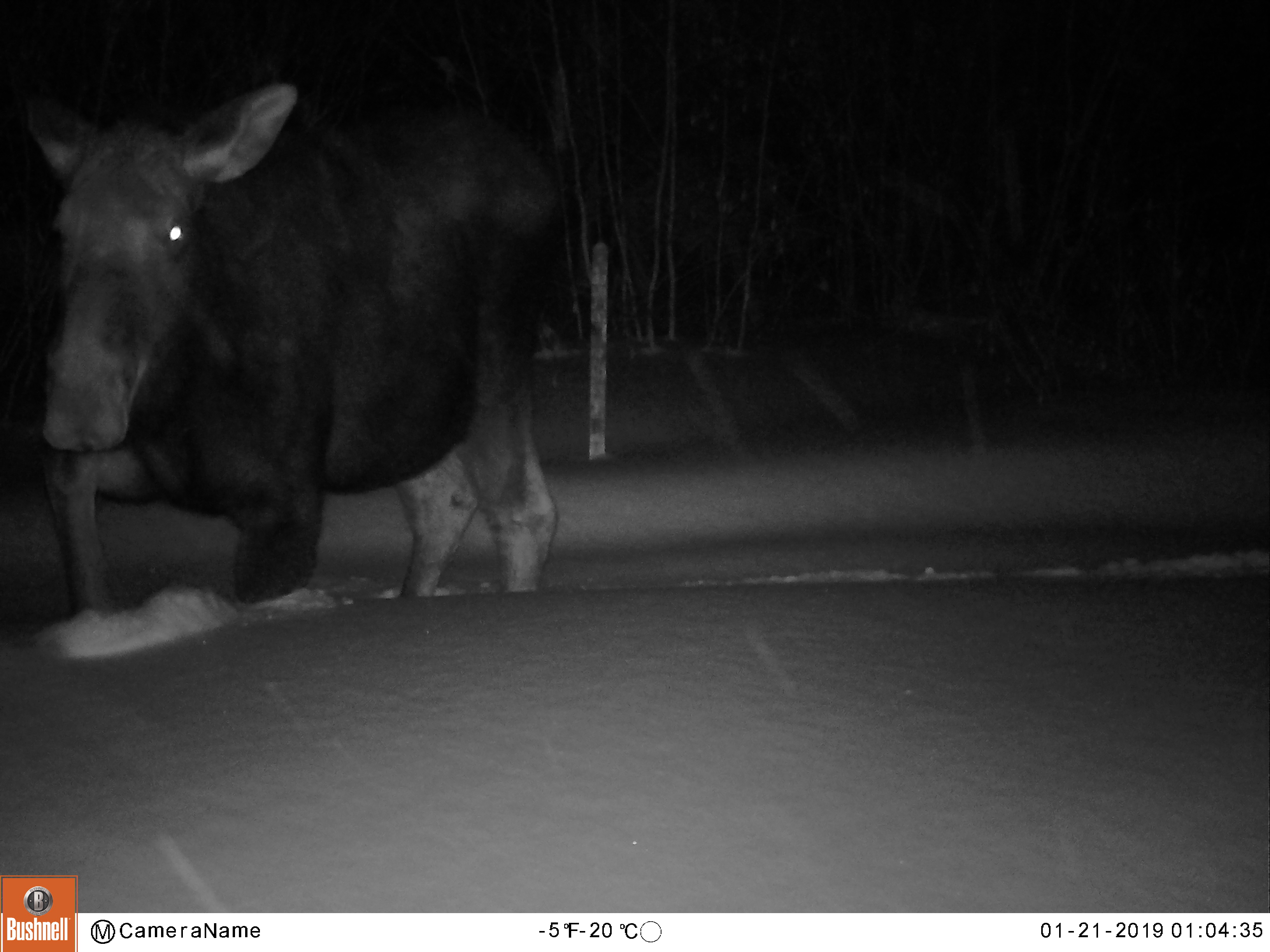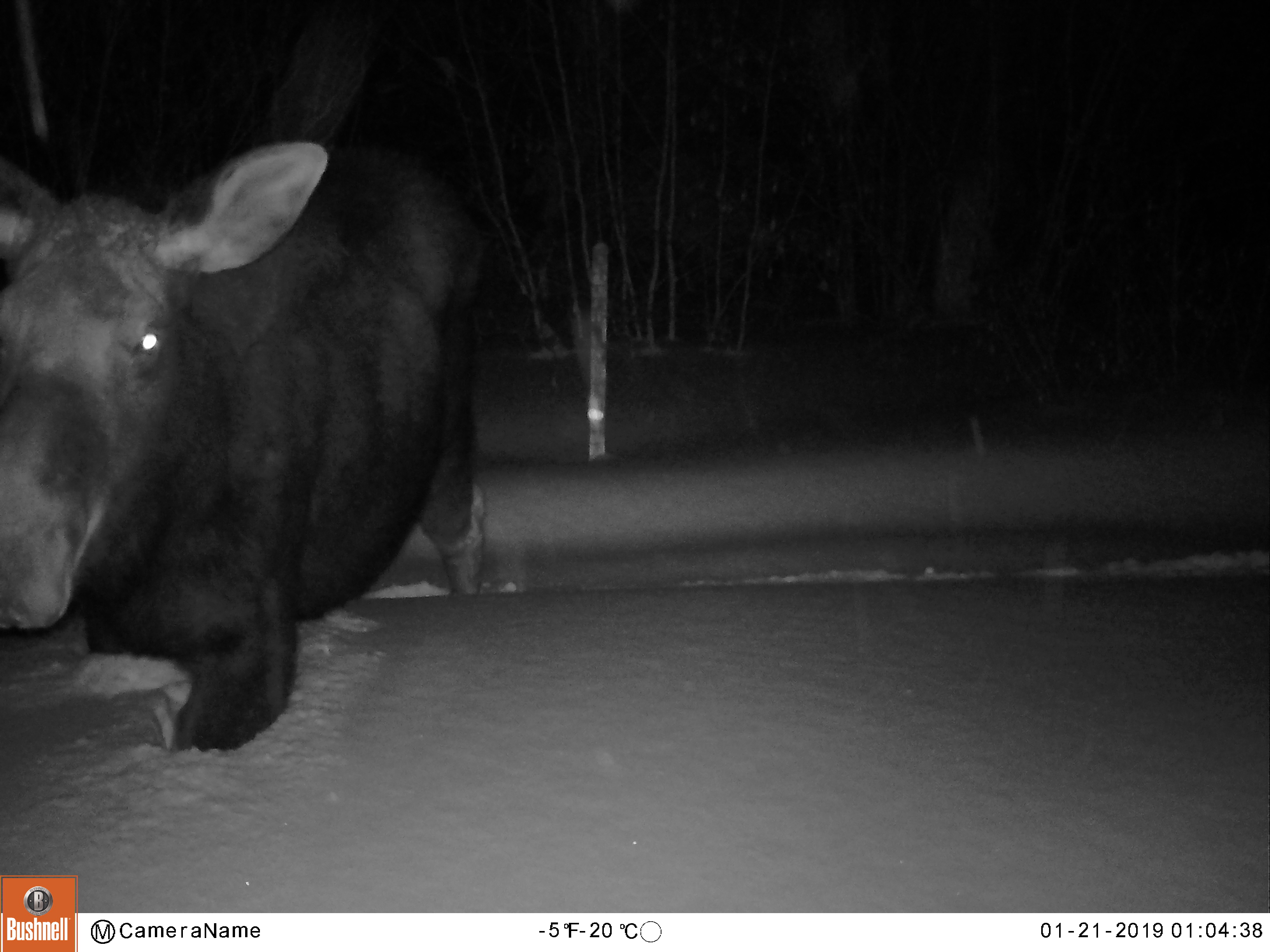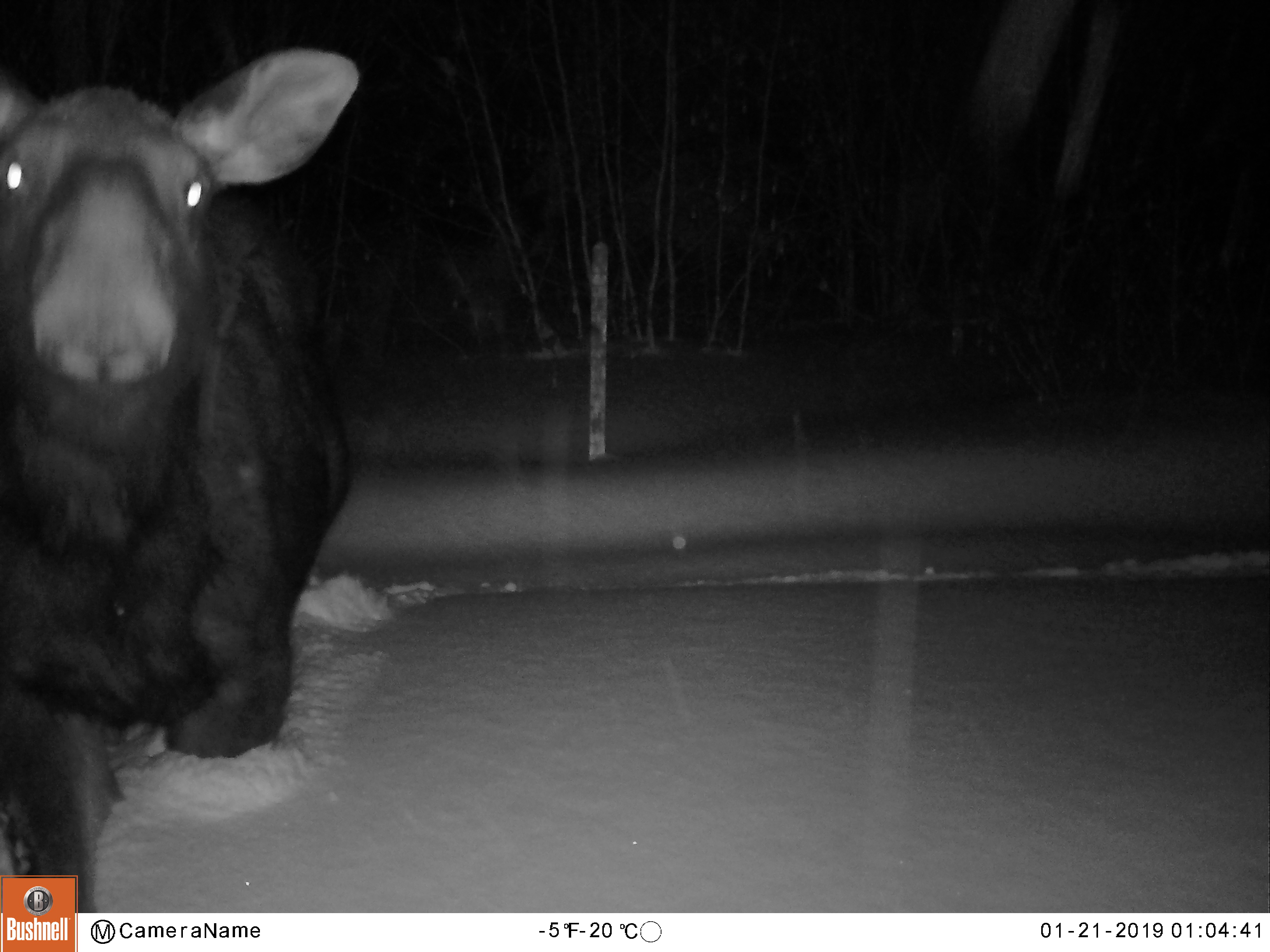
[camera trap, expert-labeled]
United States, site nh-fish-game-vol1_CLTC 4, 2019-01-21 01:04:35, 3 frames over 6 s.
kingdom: Animalia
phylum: Chordata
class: Mammalia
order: Artiodactyla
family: Cervidae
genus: Alces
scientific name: Alces alces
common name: moose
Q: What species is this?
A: Moose (Alces alces).